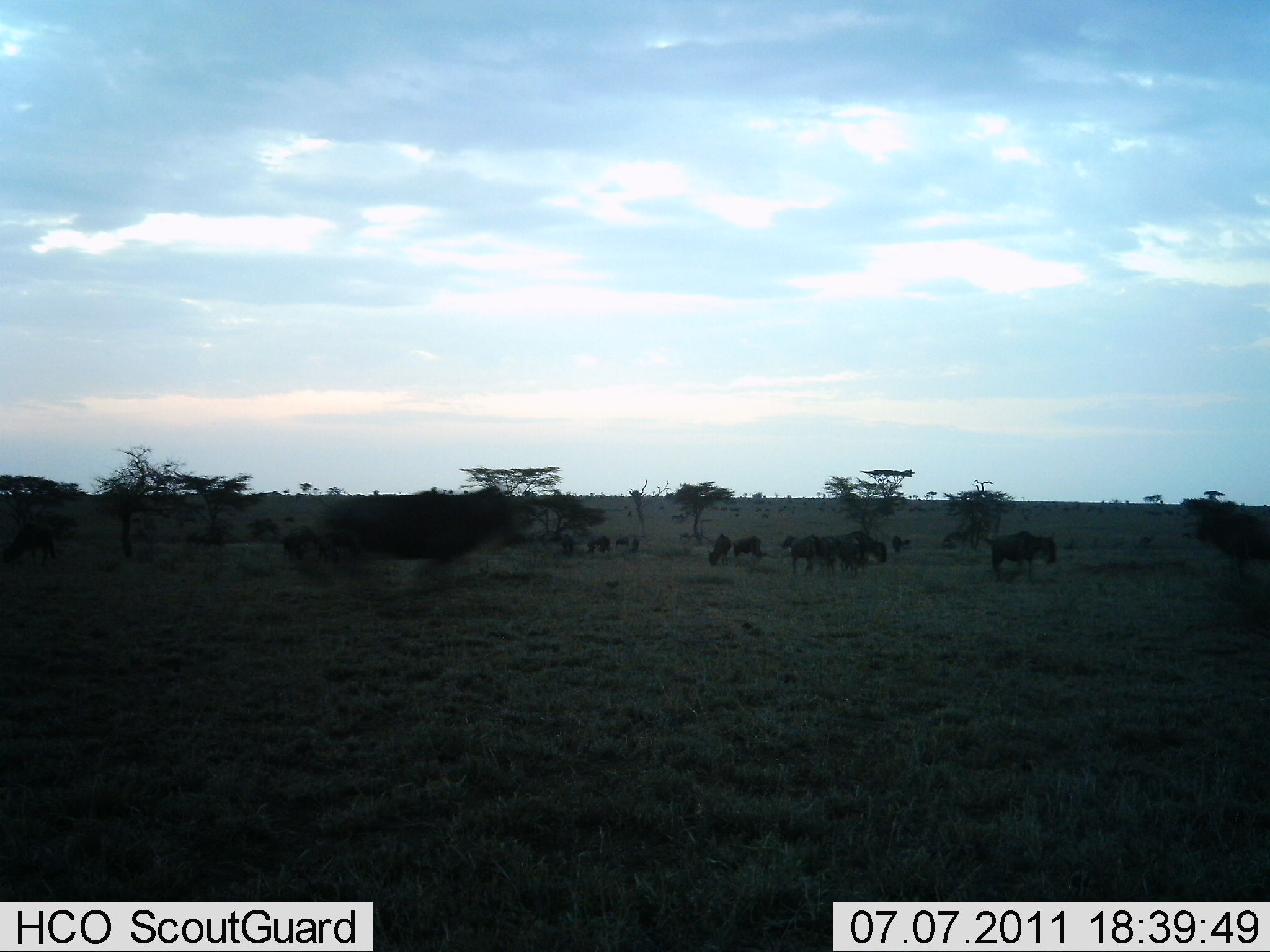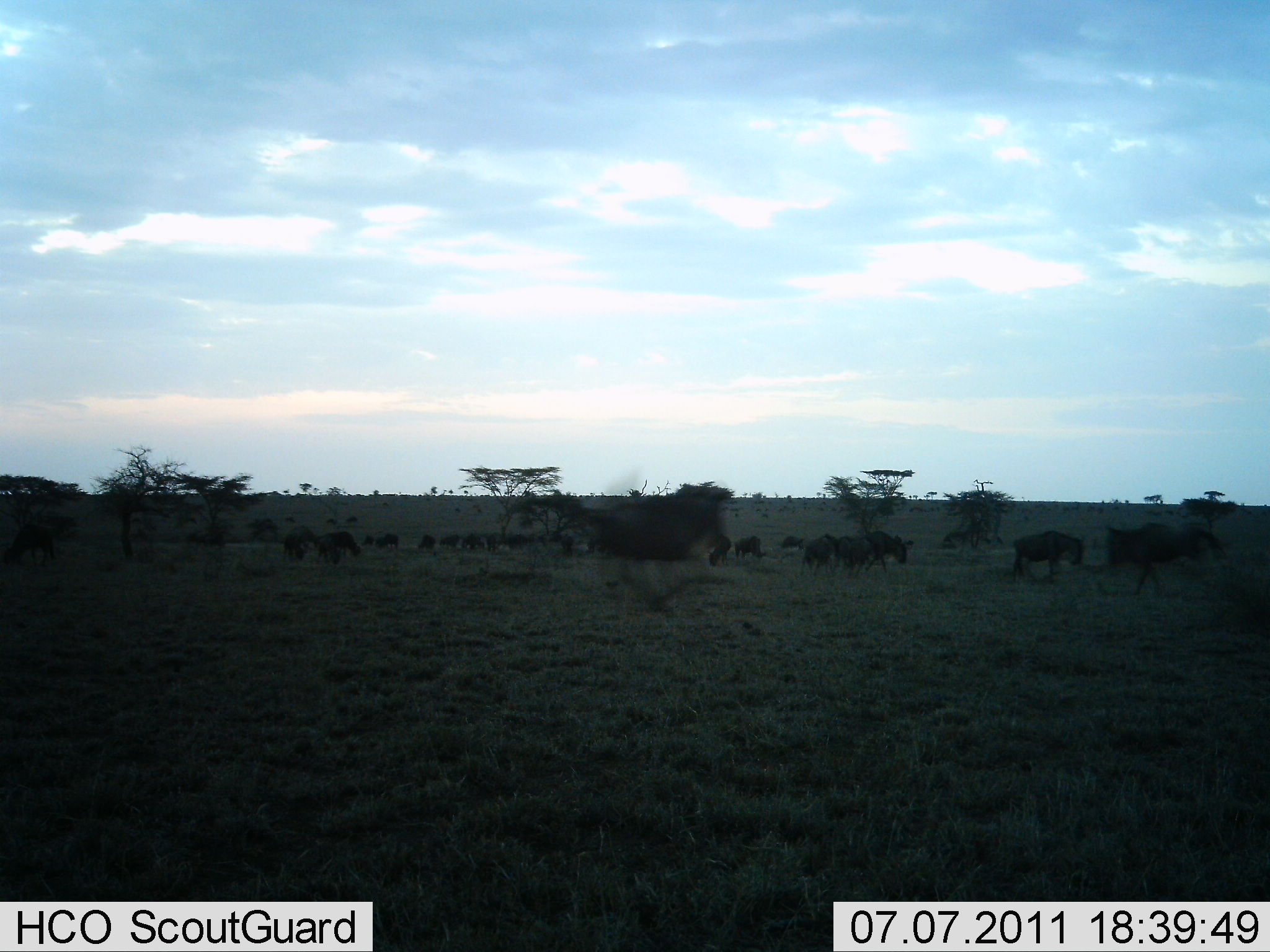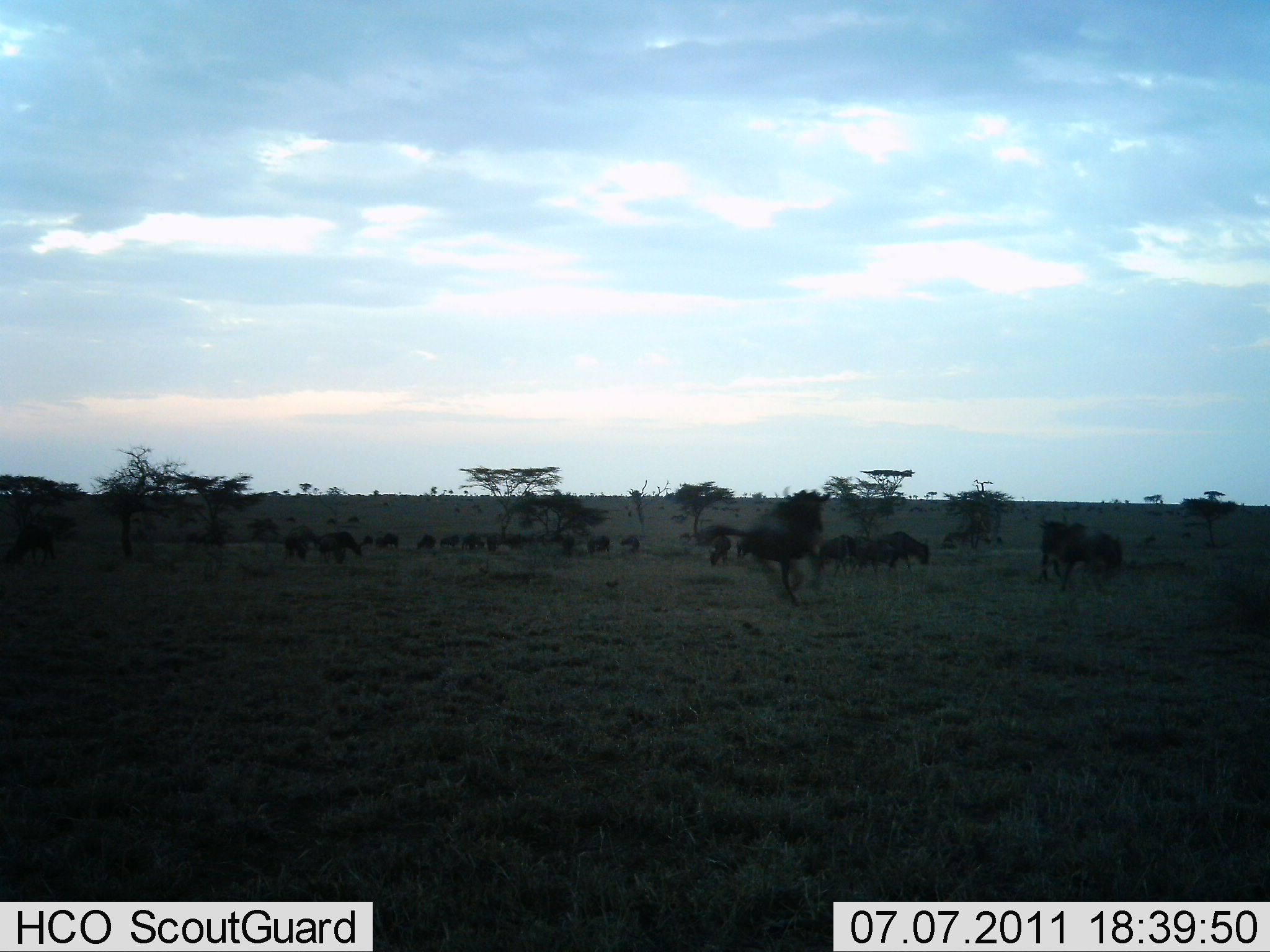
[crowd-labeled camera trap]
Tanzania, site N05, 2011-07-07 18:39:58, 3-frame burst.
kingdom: Animalia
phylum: Chordata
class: Mammalia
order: Artiodactyla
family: Bovidae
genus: Connochaetes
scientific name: Connochaetes taurinus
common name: blue wildebeest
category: wildebeest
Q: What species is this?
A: Wildebeest (blue wildebeest) (Connochaetes taurinus).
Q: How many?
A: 11-50.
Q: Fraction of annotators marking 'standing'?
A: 23%.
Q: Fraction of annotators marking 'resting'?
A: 8%.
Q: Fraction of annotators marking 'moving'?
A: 85%.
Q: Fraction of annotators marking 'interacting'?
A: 15%.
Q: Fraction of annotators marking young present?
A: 0%.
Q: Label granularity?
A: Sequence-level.